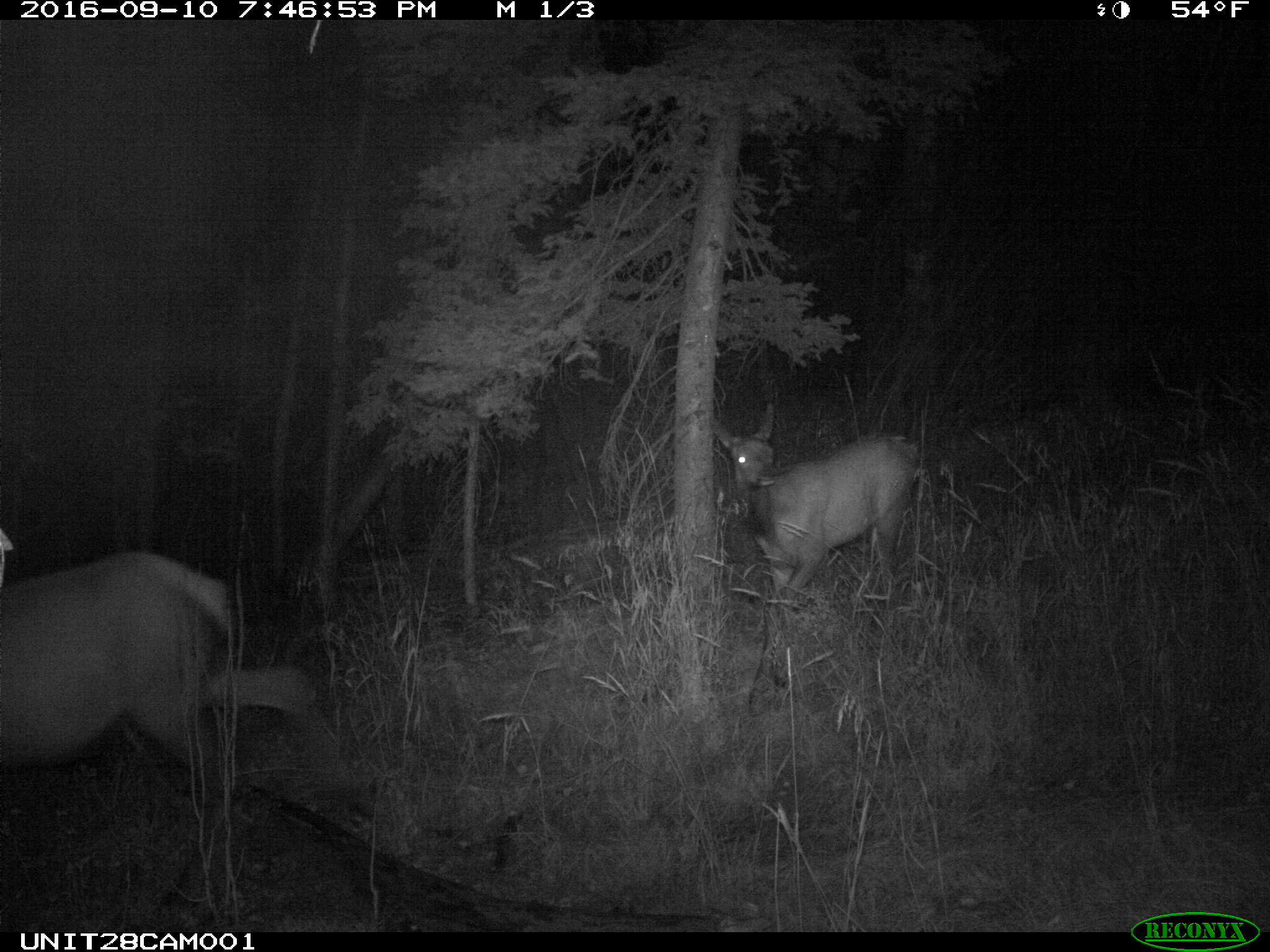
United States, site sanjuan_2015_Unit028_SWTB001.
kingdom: Animalia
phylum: Chordata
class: Mammalia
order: Artiodactyla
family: Cervidae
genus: Cervus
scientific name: Cervus elaphus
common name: red deer